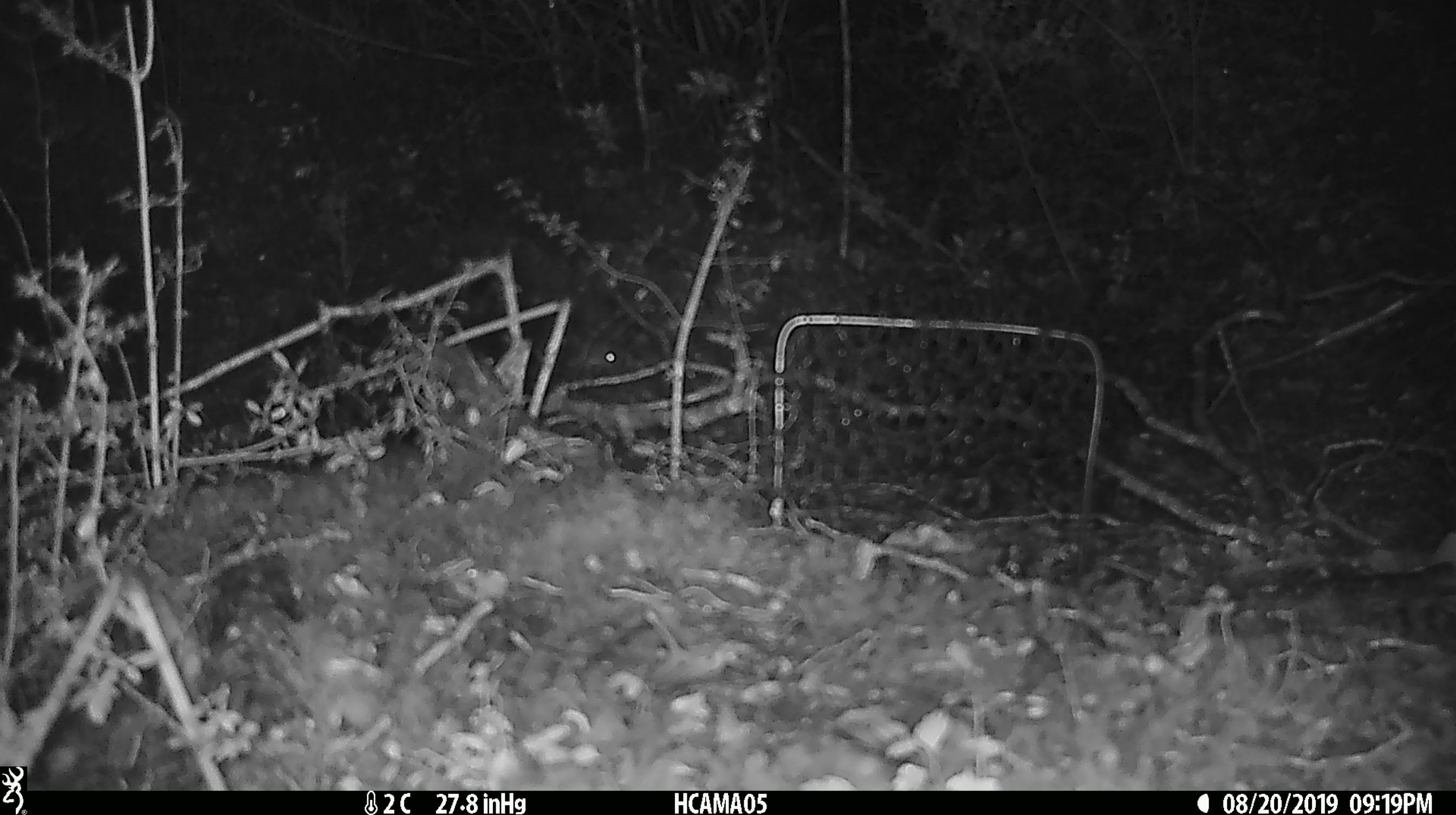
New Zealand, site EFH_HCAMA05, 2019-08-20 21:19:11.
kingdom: Animalia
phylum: Chordata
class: Mammalia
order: Rodentia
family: Muridae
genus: Mus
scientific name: Mus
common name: mouse